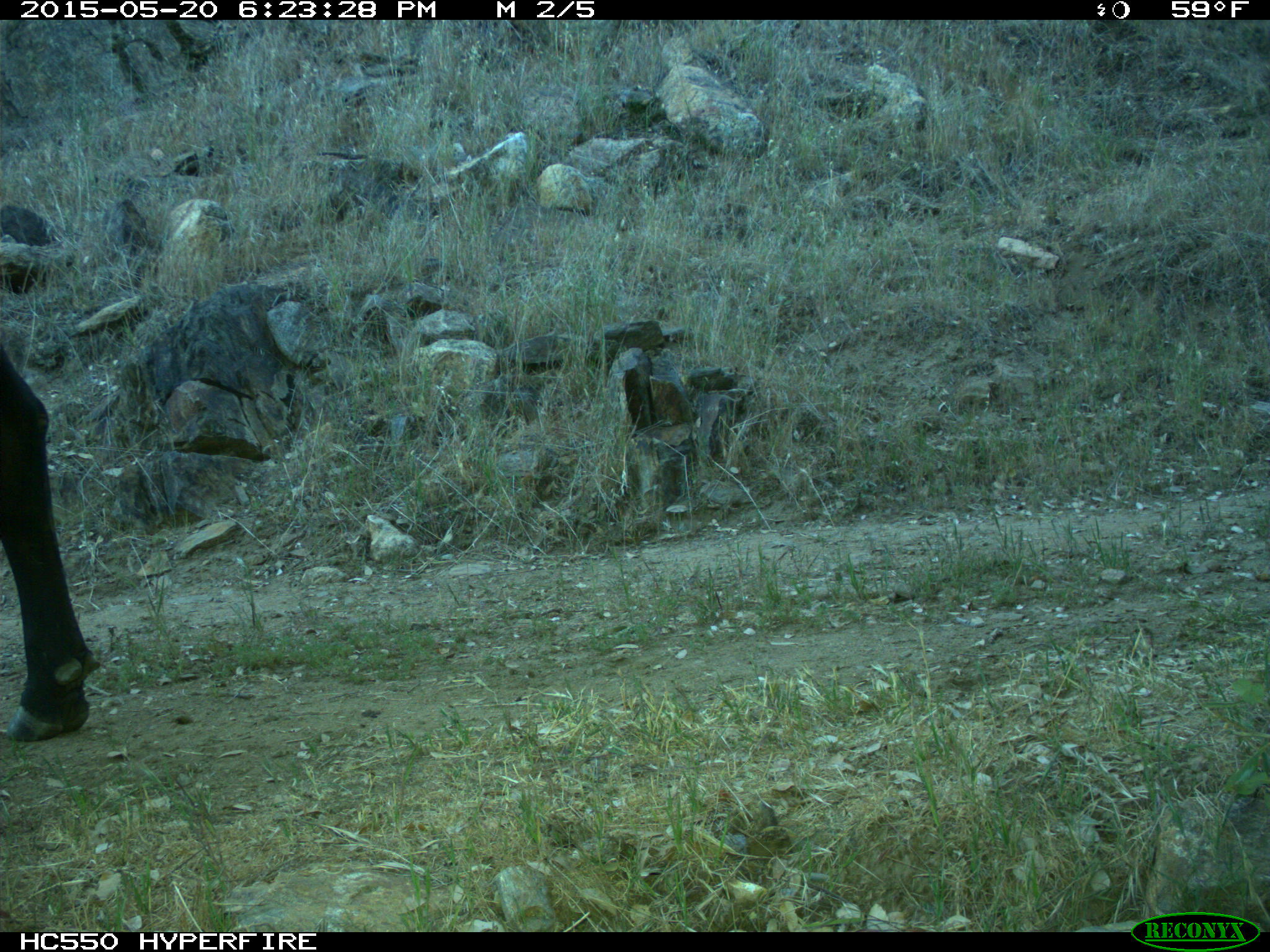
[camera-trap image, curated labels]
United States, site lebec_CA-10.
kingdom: Animalia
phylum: Chordata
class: Mammalia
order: Artiodactyla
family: Bovidae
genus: Bos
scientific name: Bos taurus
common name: domestic cow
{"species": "Bos taurus (domestic cow)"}